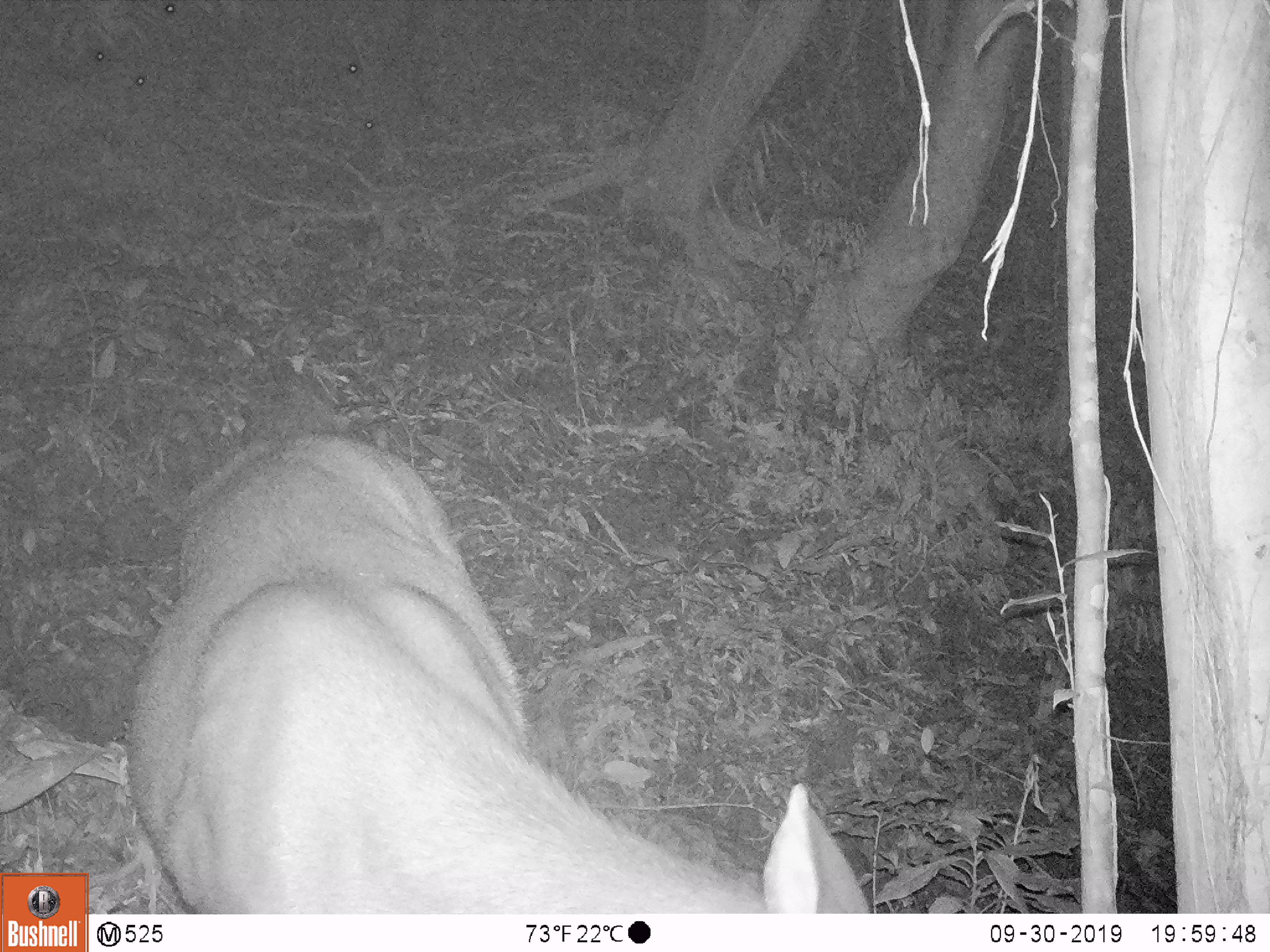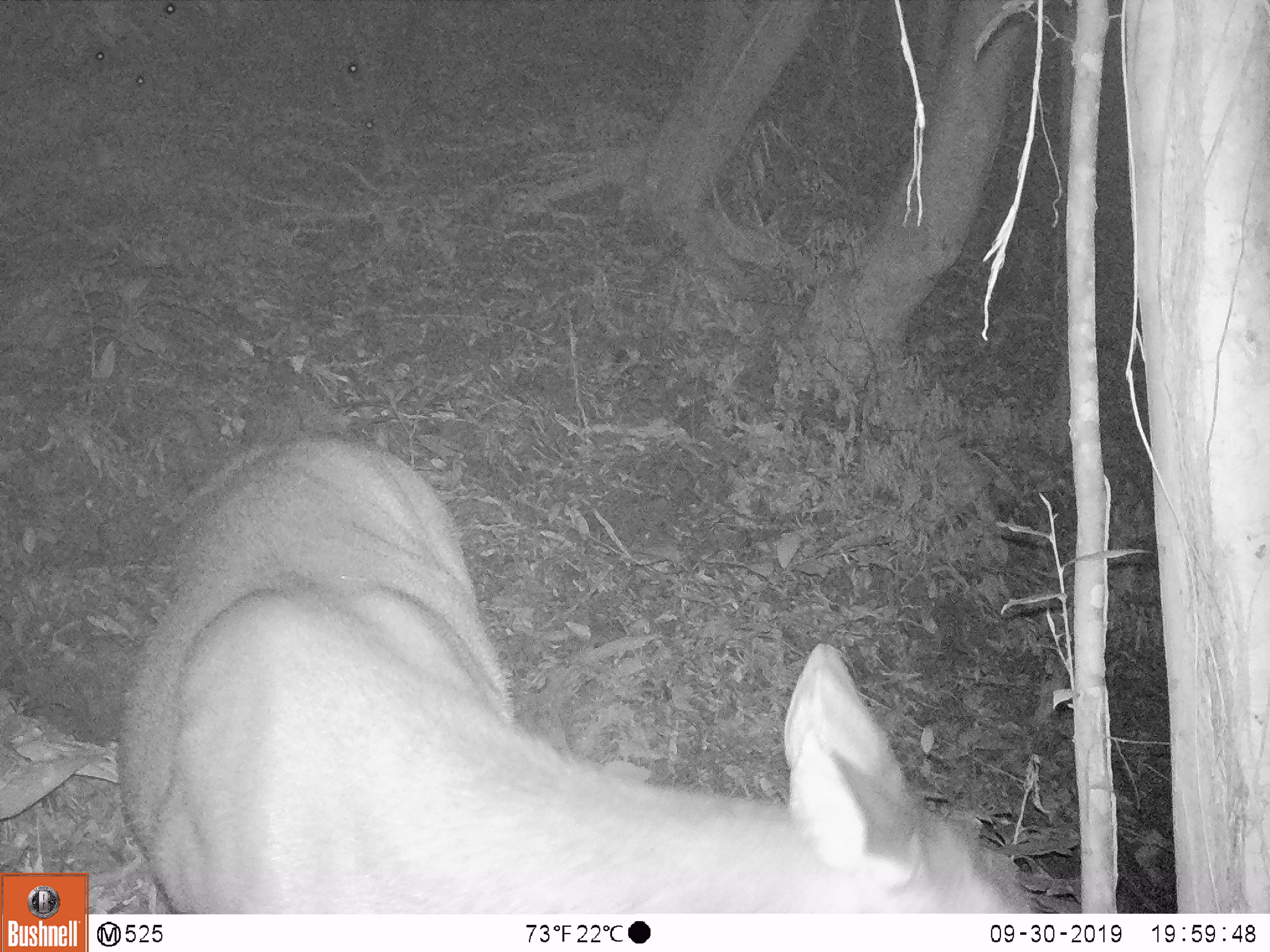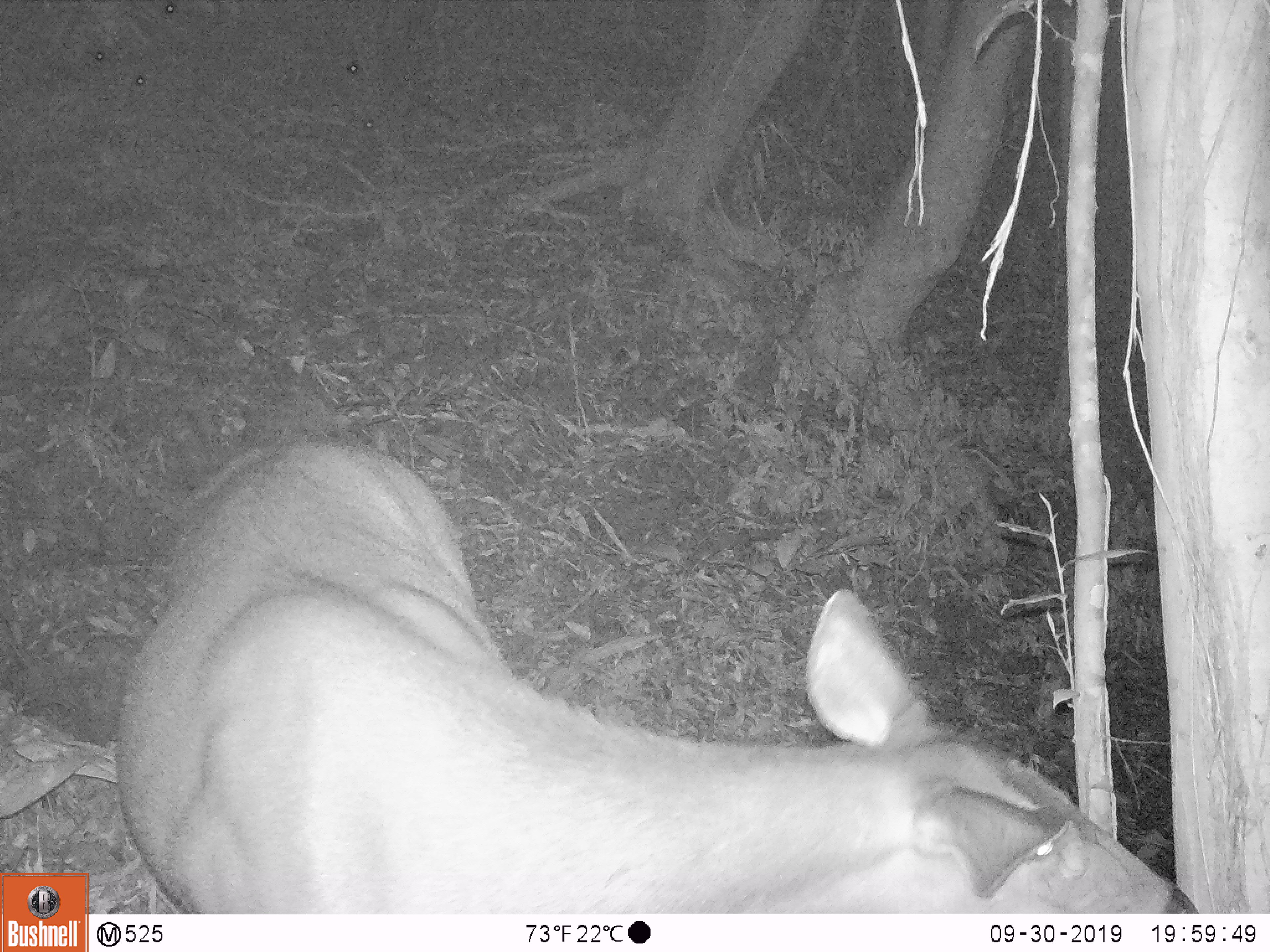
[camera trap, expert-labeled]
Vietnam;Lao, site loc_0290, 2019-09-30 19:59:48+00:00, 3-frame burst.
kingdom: Animalia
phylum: Chordata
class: Mammalia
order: Artiodactyla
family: Cervidae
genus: Rusa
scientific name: Rusa unicolor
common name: sambar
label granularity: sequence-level